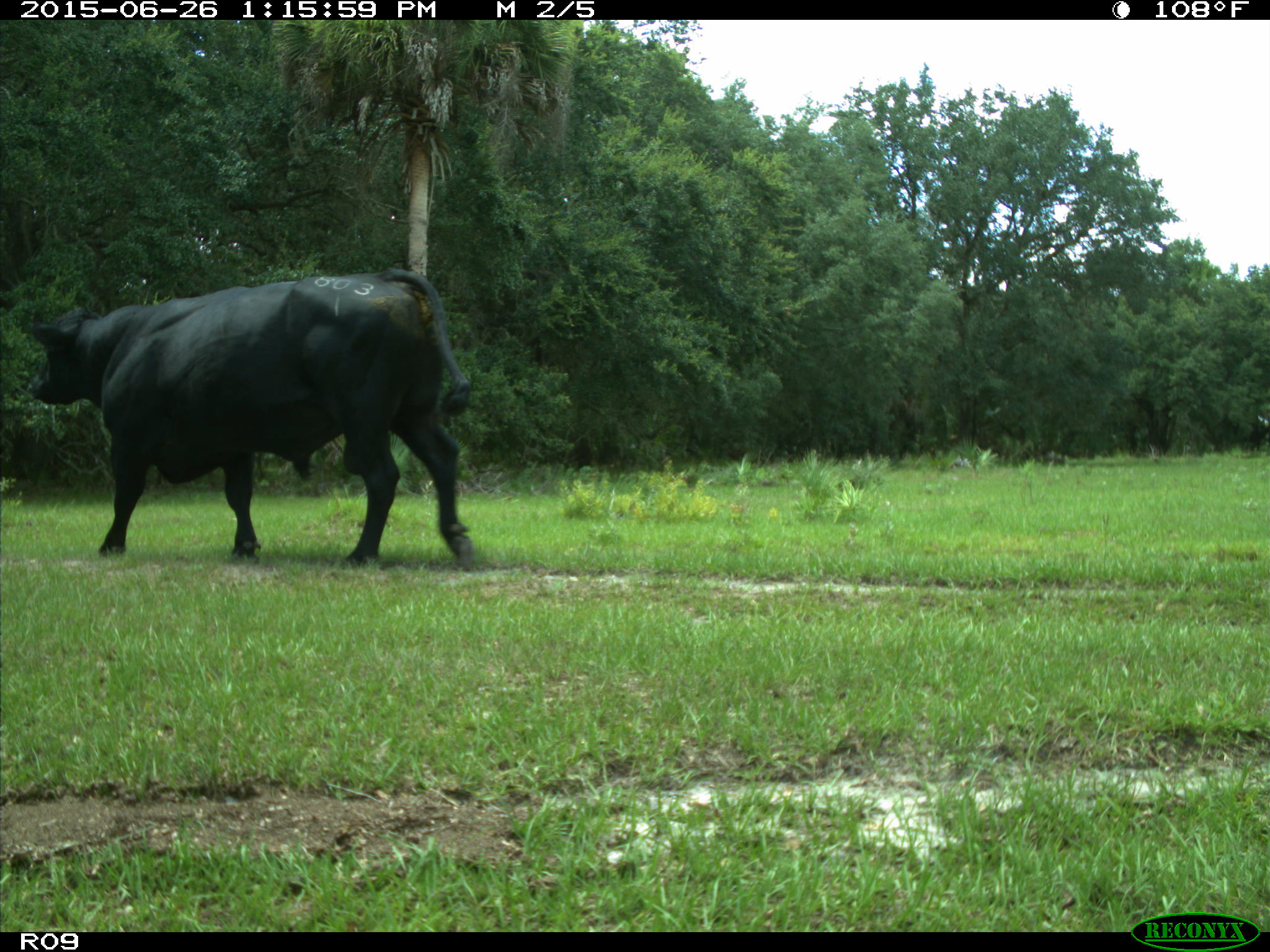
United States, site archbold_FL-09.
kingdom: Animalia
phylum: Chordata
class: Mammalia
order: Artiodactyla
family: Bovidae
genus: Bos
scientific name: Bos taurus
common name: domestic cow